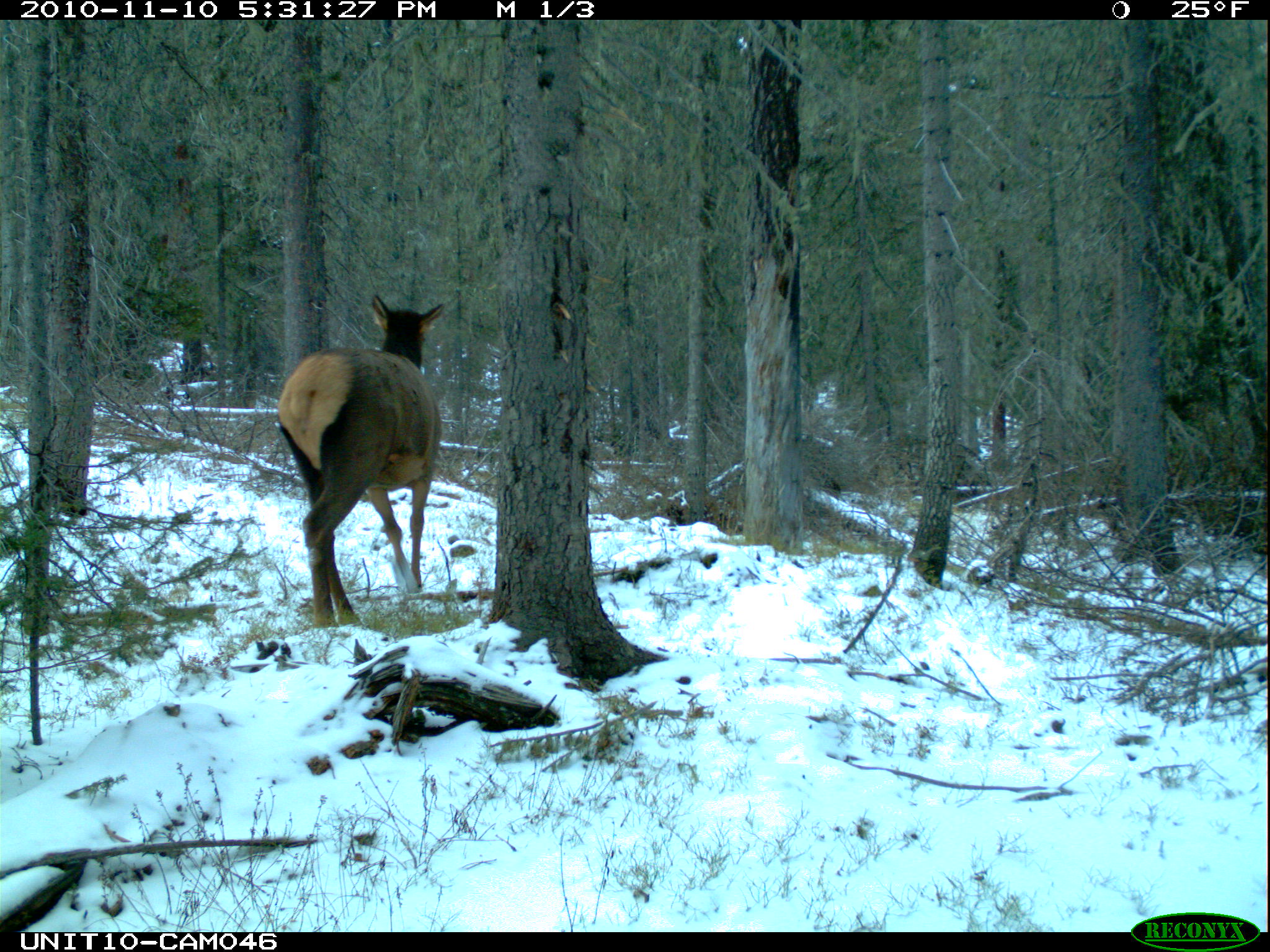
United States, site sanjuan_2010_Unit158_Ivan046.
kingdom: Animalia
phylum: Chordata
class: Mammalia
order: Artiodactyla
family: Cervidae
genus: Cervus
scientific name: Cervus elaphus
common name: red deer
Cervus elaphus (red deer).